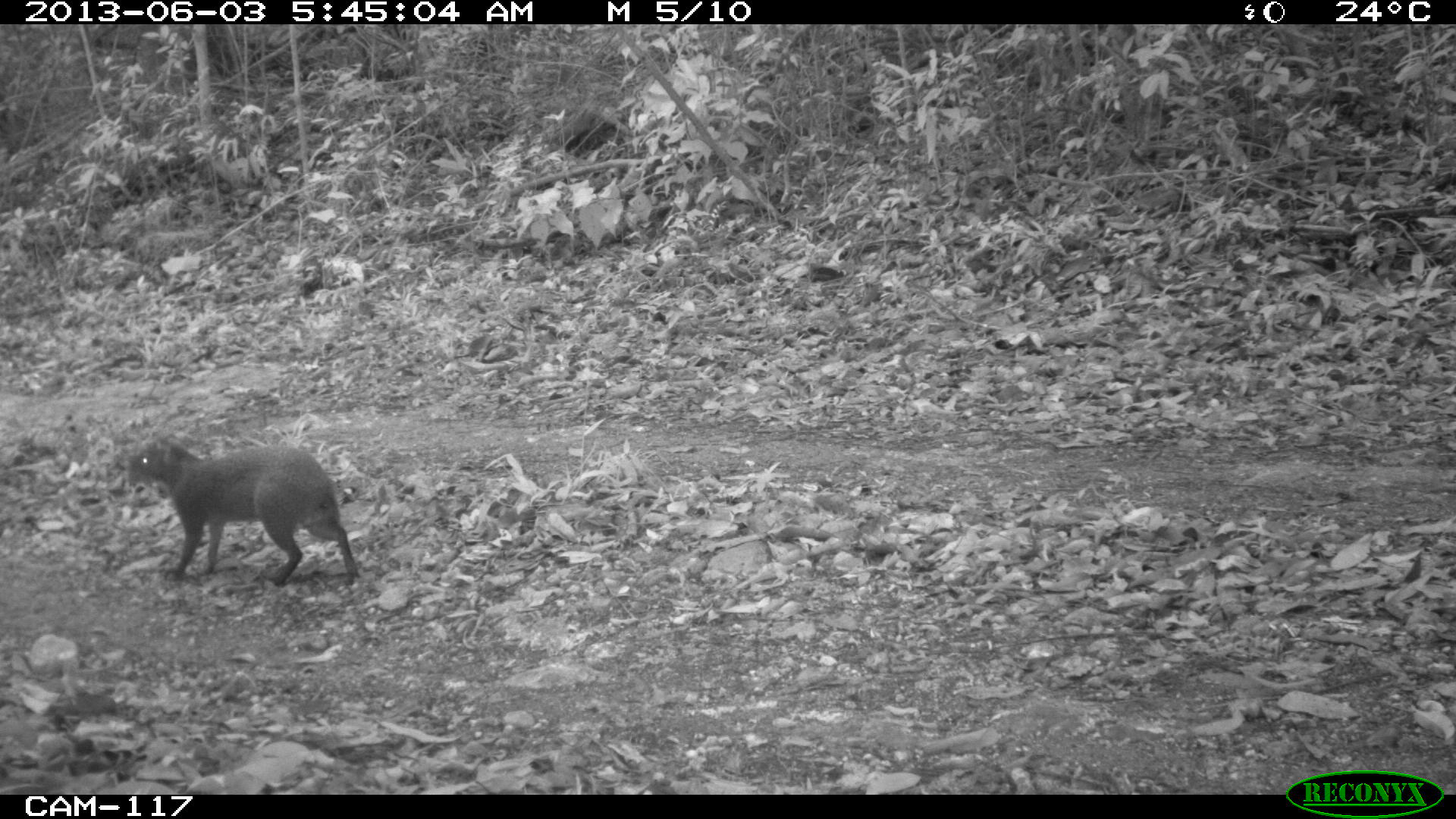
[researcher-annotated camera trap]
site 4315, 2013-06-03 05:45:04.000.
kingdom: Animalia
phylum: Chordata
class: Mammalia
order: Rodentia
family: Dasyproctidae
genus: Dasyprocta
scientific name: Dasyprocta punctata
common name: central american agouti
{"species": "Dasyprocta punctata (central american agouti)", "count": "1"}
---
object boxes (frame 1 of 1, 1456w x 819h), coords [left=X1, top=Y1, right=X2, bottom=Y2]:
dasyprocta punctata: [left=126, top=433, right=361, bottom=589]